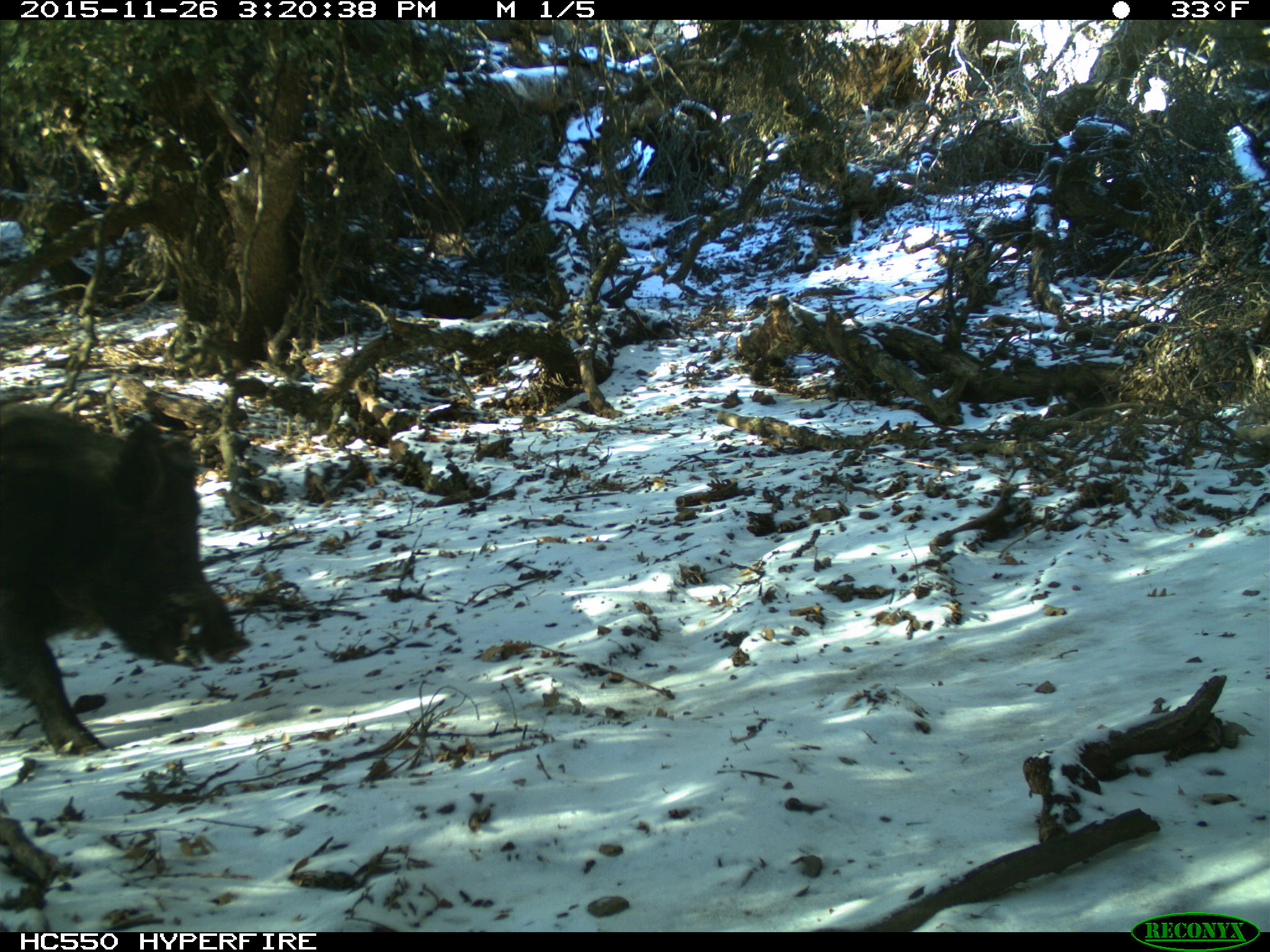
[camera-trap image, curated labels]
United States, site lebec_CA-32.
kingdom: Animalia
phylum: Chordata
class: Mammalia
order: Artiodactyla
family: Suidae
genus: Sus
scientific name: Sus scrofa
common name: wild boar